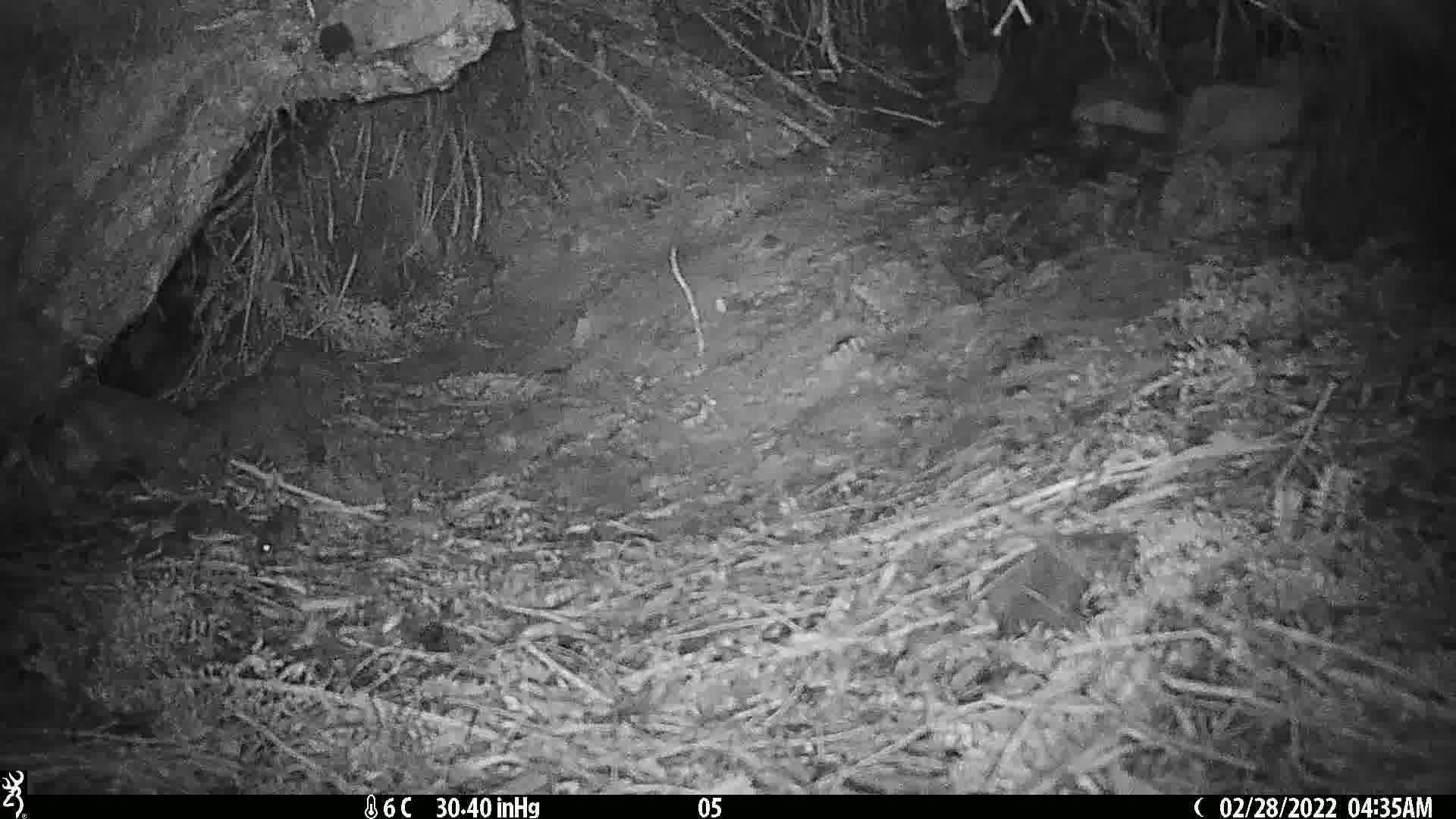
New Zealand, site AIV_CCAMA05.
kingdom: Animalia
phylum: Chordata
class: Mammalia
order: Rodentia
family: Muridae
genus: Mus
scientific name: Mus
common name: mouse